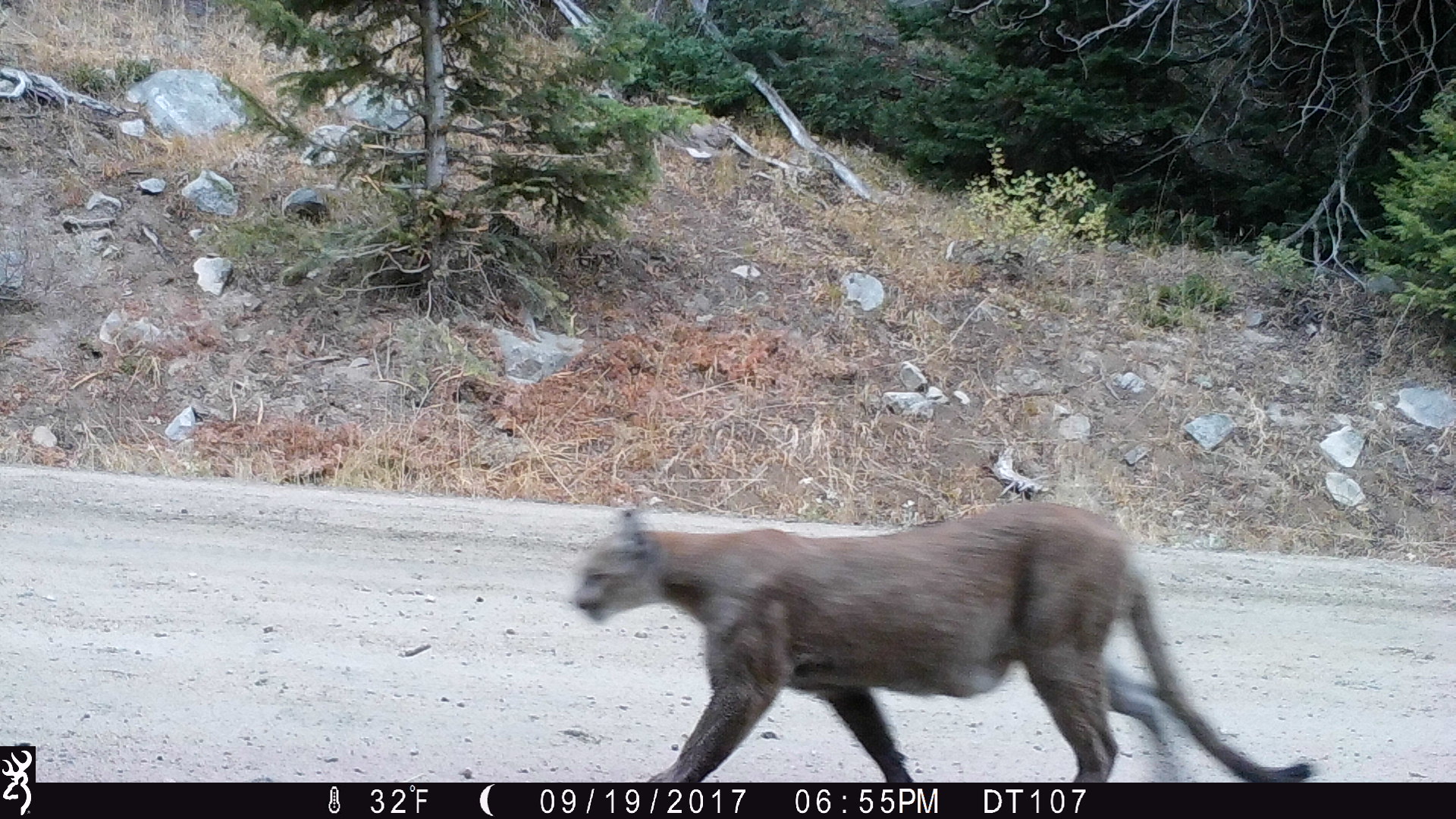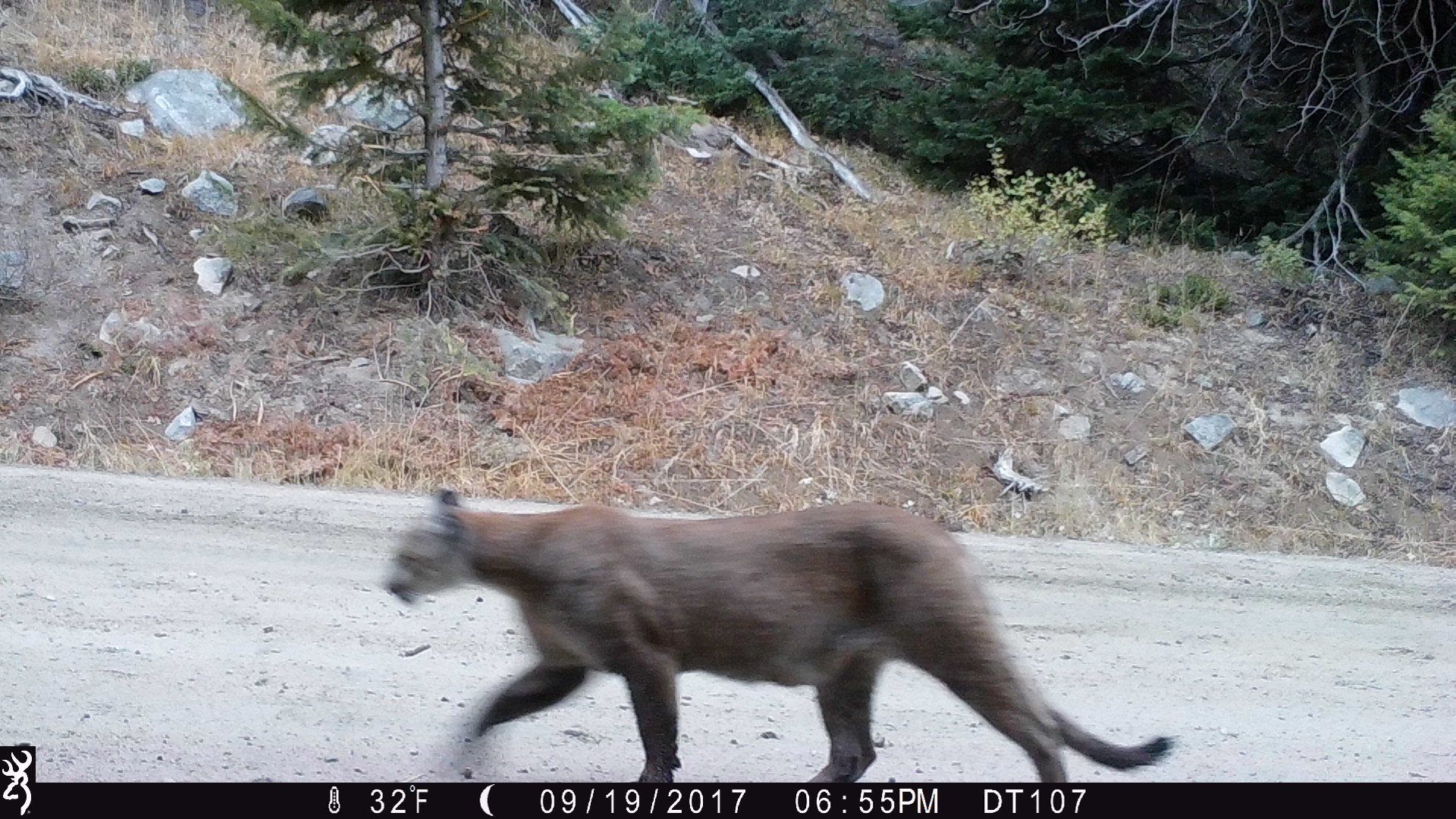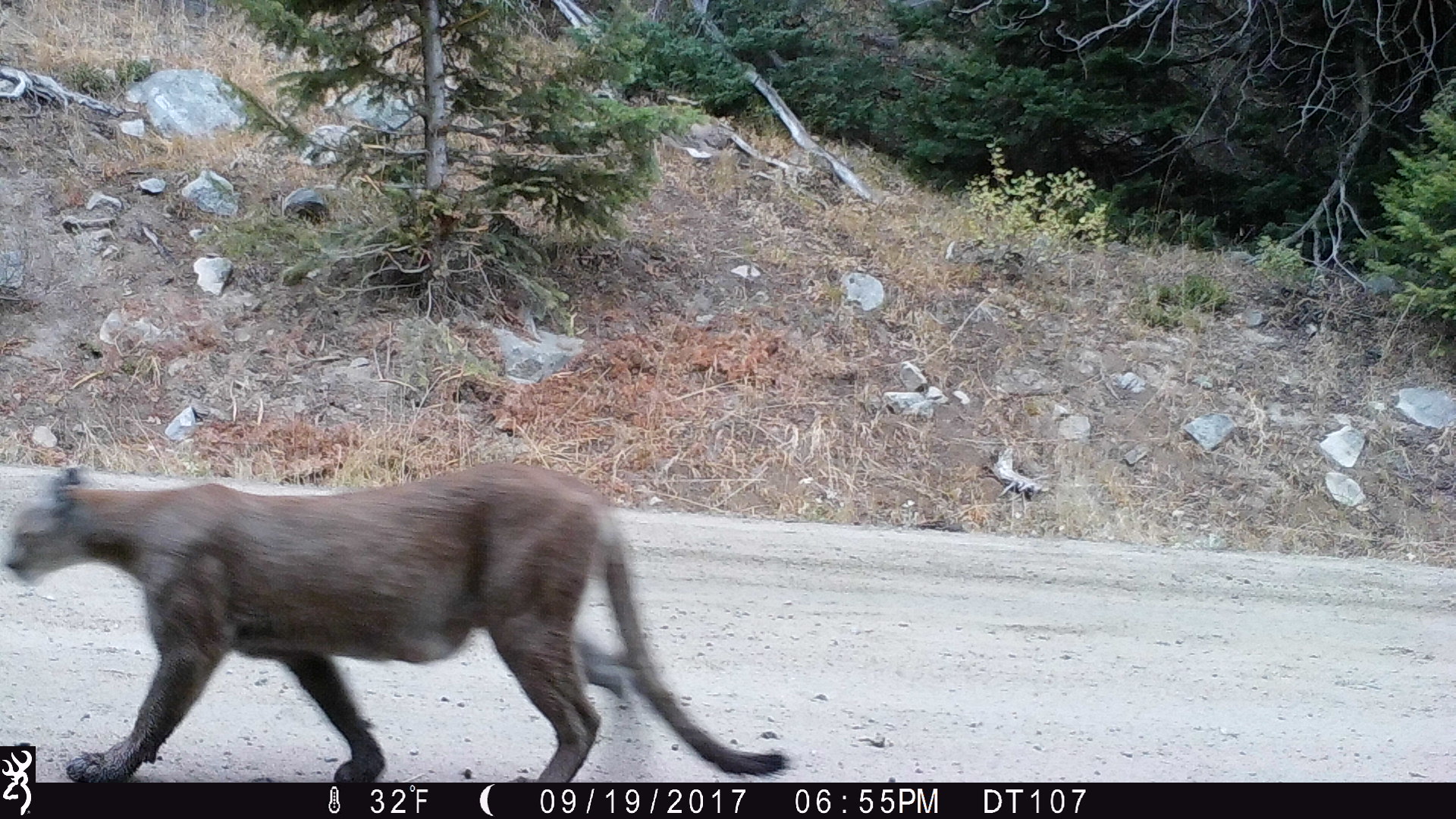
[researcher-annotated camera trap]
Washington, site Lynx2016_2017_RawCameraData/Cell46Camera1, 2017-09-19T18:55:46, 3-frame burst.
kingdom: Animalia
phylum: Chordata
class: Mammalia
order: Carnivora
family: Felidae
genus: Puma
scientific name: Puma concolor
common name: mountain lion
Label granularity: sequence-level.